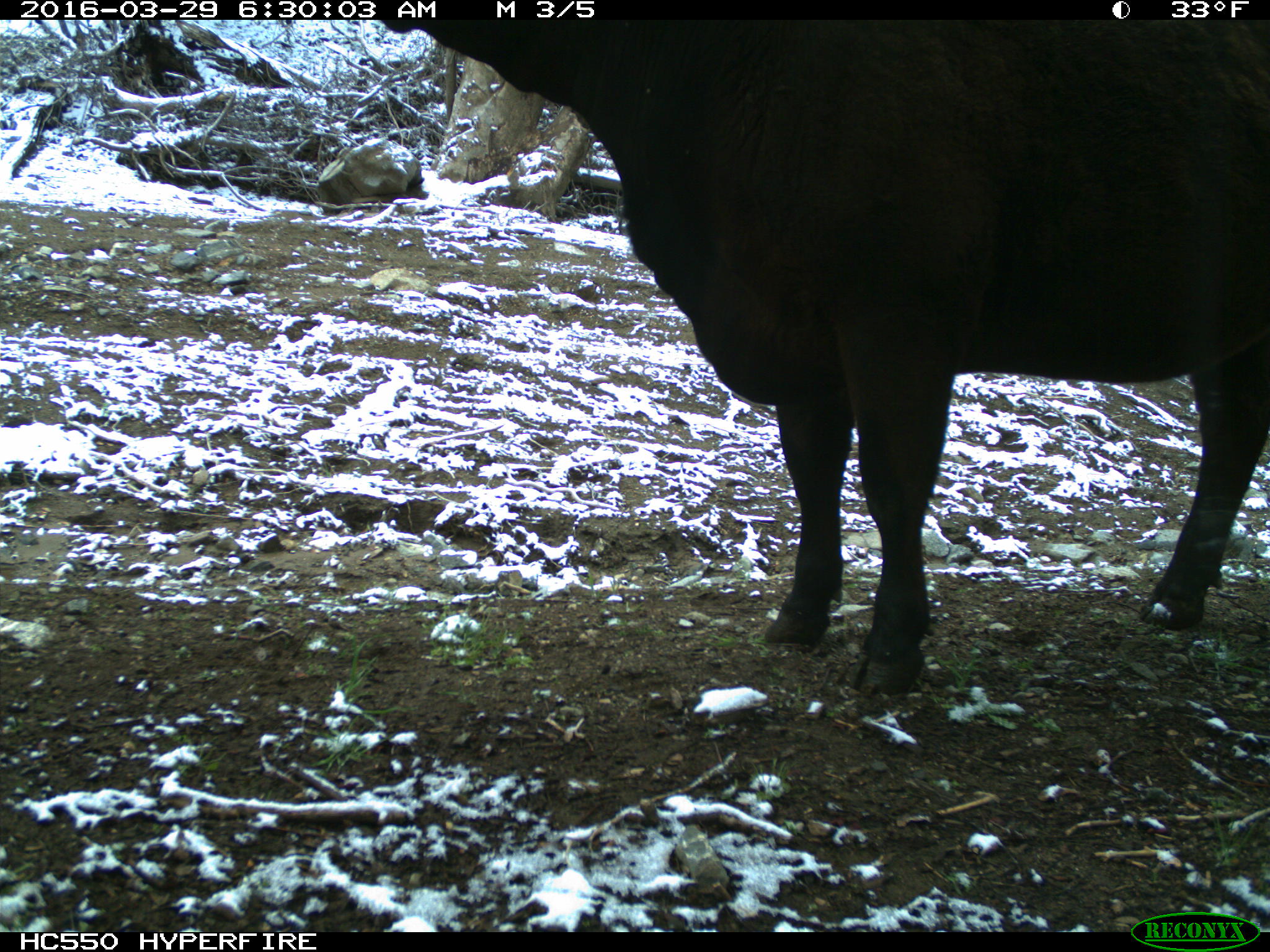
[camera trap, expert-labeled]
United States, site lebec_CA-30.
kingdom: Animalia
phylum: Chordata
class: Mammalia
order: Artiodactyla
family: Bovidae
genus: Bos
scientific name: Bos taurus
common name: domestic cow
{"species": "Bos taurus (domestic cow)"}